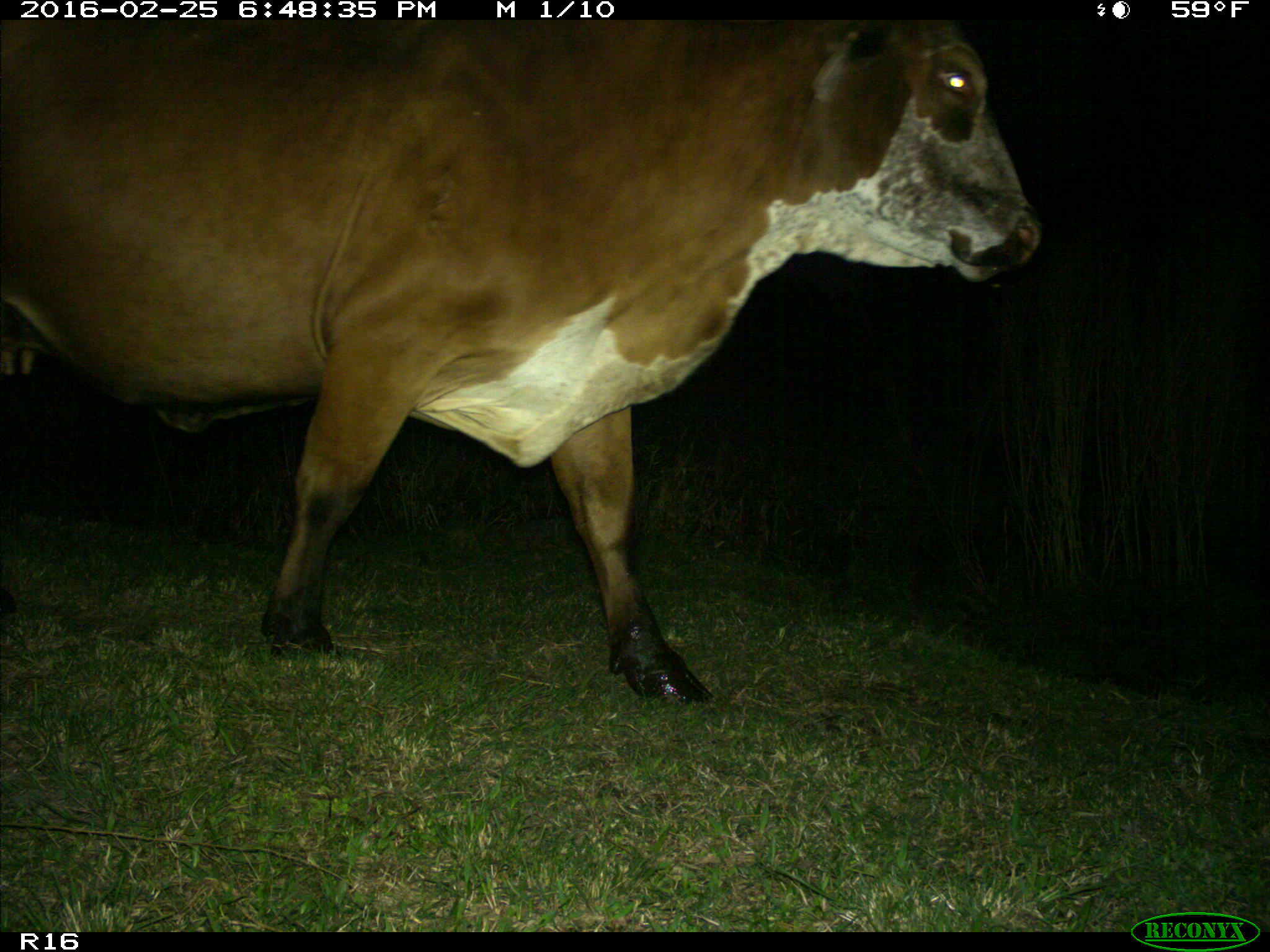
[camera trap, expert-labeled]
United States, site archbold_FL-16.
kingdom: Animalia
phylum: Chordata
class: Mammalia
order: Artiodactyla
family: Bovidae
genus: Bos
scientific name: Bos taurus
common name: domestic cow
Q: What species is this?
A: Bos taurus (domestic cow).